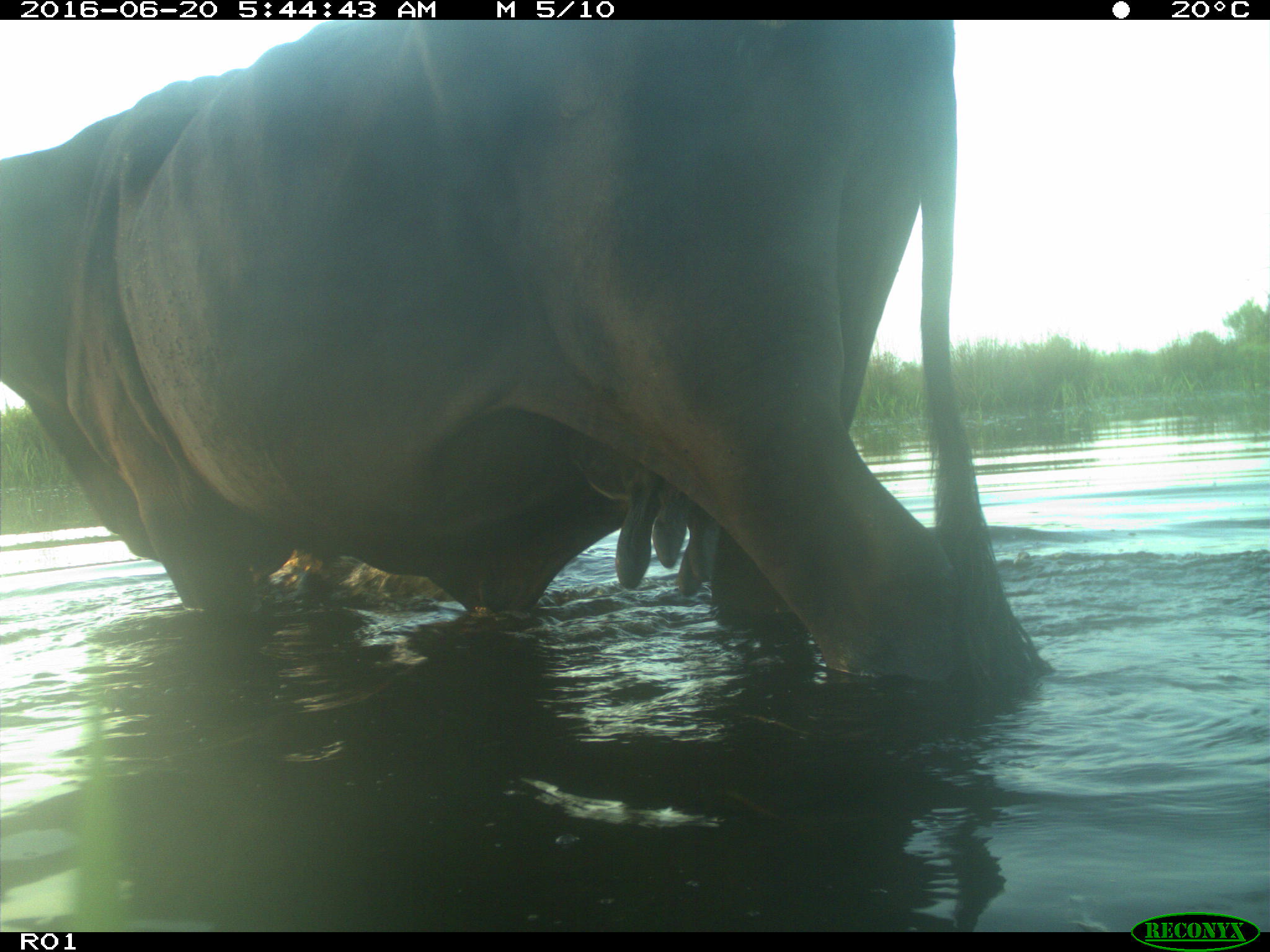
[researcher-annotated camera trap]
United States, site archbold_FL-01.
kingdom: Animalia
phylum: Chordata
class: Mammalia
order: Artiodactyla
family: Bovidae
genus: Bos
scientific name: Bos taurus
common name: domestic cow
Bos taurus (domestic cow).